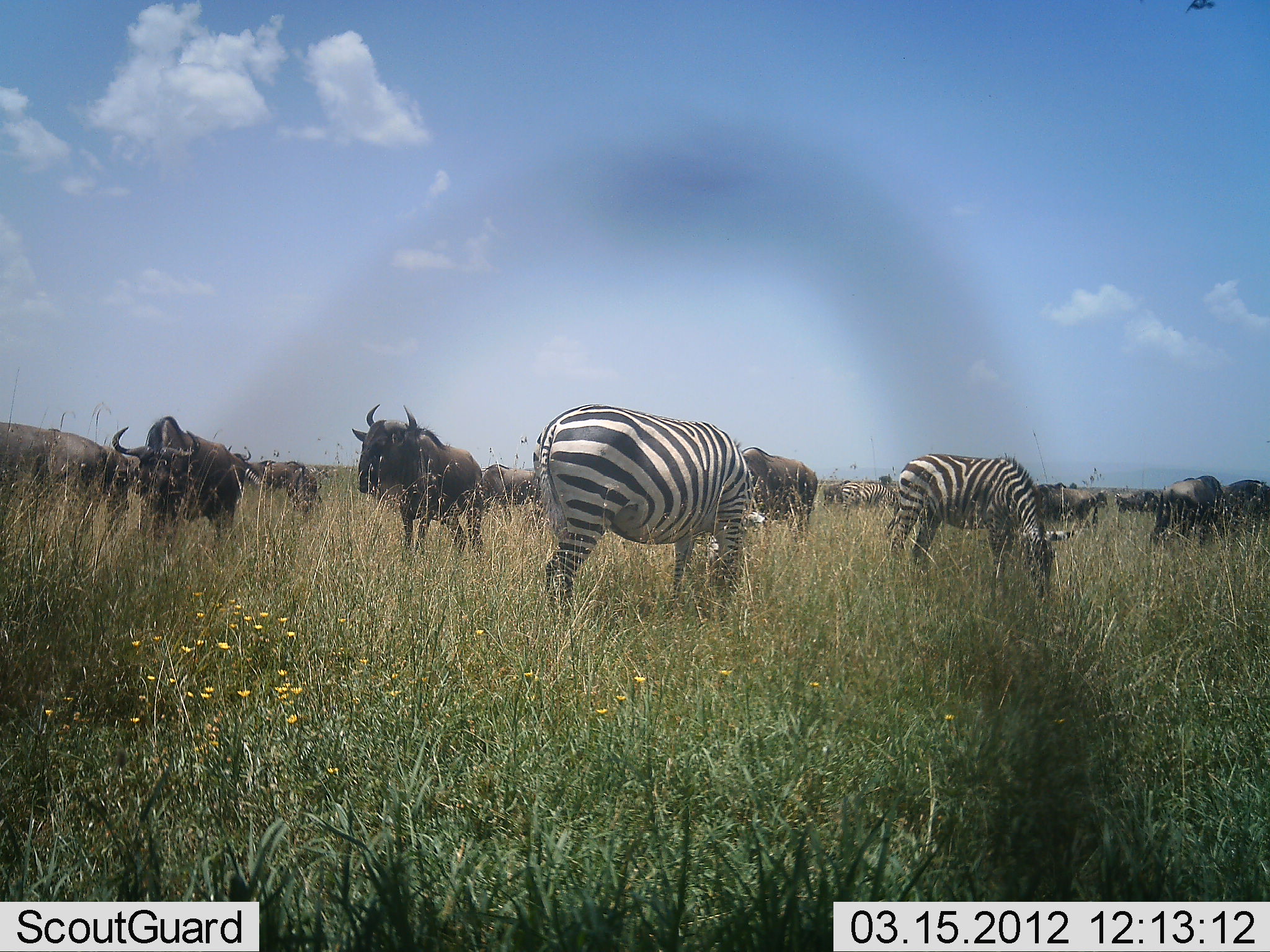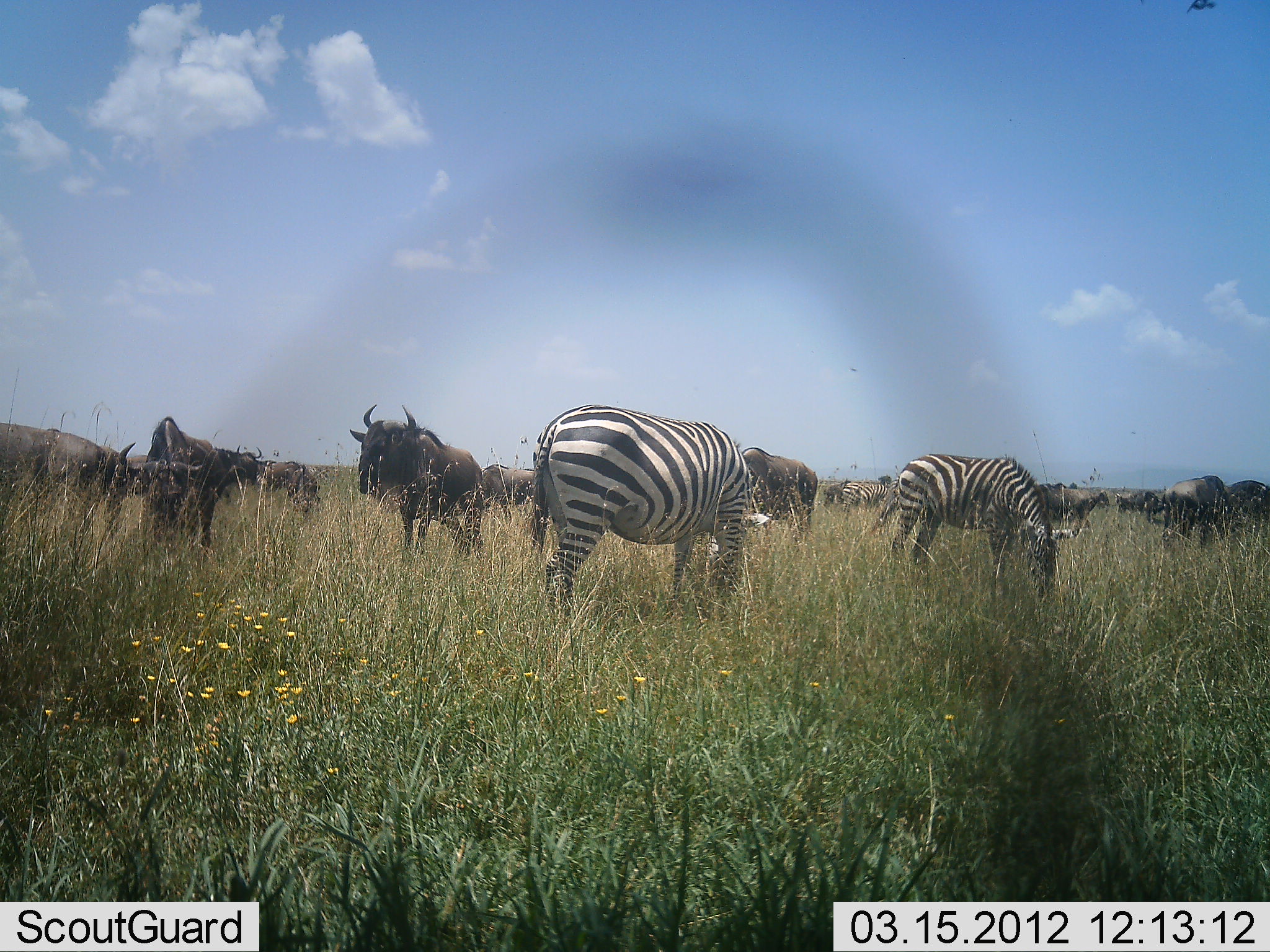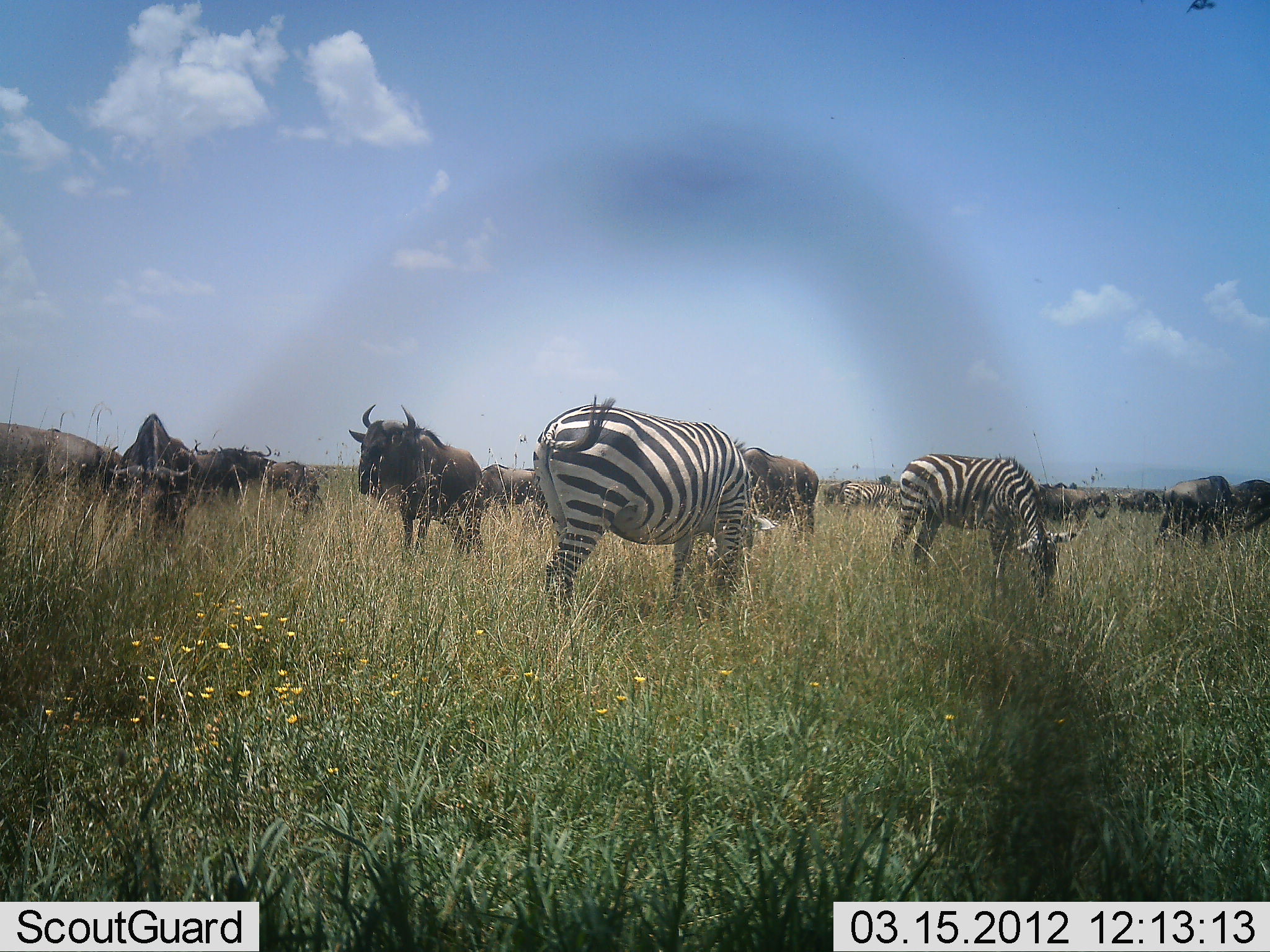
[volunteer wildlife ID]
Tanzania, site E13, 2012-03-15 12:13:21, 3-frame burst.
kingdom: Animalia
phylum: Chordata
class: Mammalia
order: Artiodactyla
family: Bovidae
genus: Connochaetes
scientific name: Connochaetes taurinus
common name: blue wildebeest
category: wildebeest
Wildebeest (blue wildebeest) (Connochaetes taurinus), count 11-50. Behavior (volunteer vote fractions): standing 59%, resting 5%, moving 9%, interacting 5%. Young present (vote fraction): 0%. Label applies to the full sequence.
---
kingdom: Animalia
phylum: Chordata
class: Mammalia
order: Perissodactyla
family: Equidae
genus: Equus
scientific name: Equus quagga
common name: plains zebra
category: zebra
Zebra (plains zebra) (Equus quagga), count 2. Behavior (volunteer vote fractions): standing 25%, resting 0%, moving 4%, interacting 8%. Young present (vote fraction): 0%. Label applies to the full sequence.